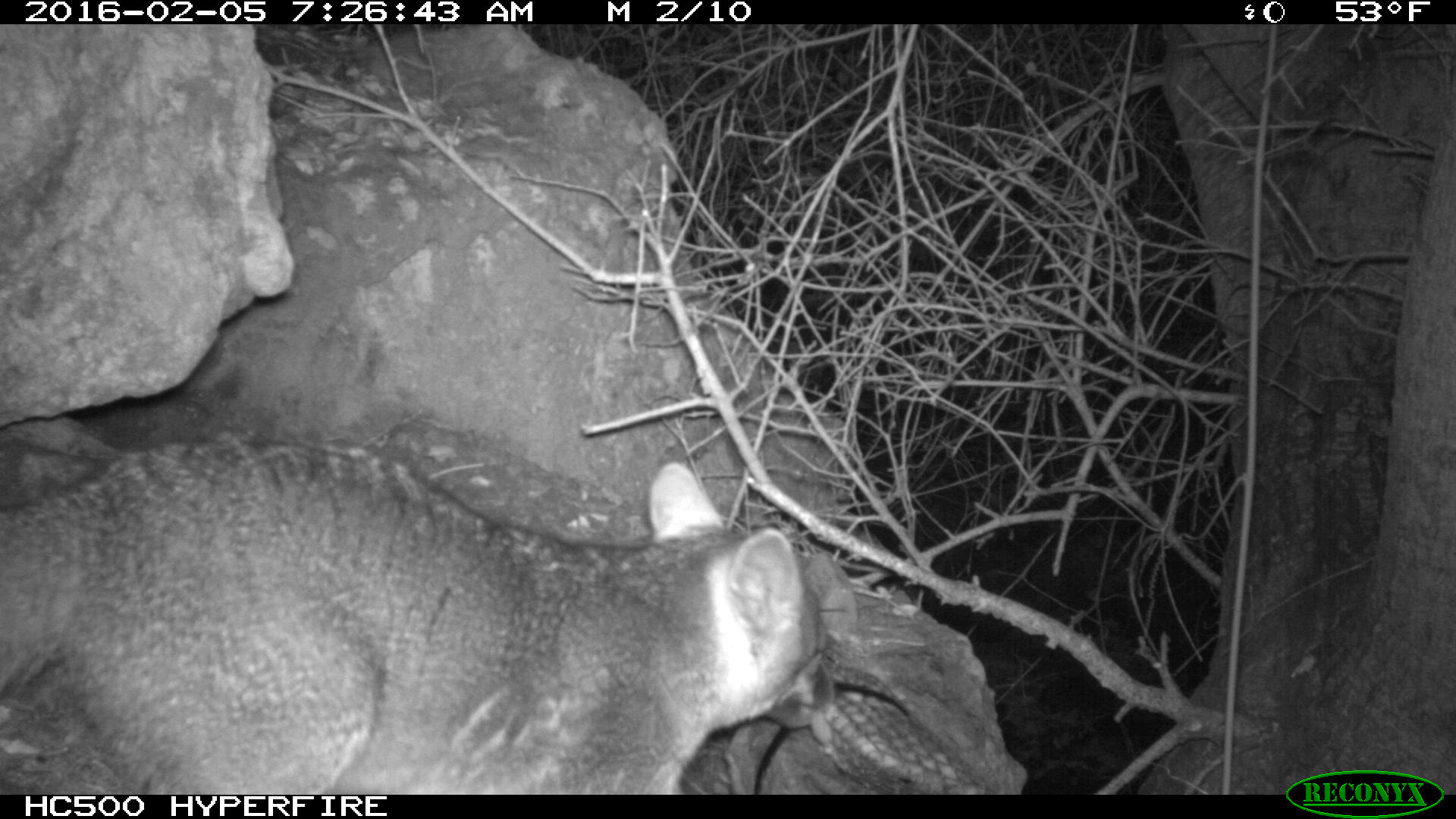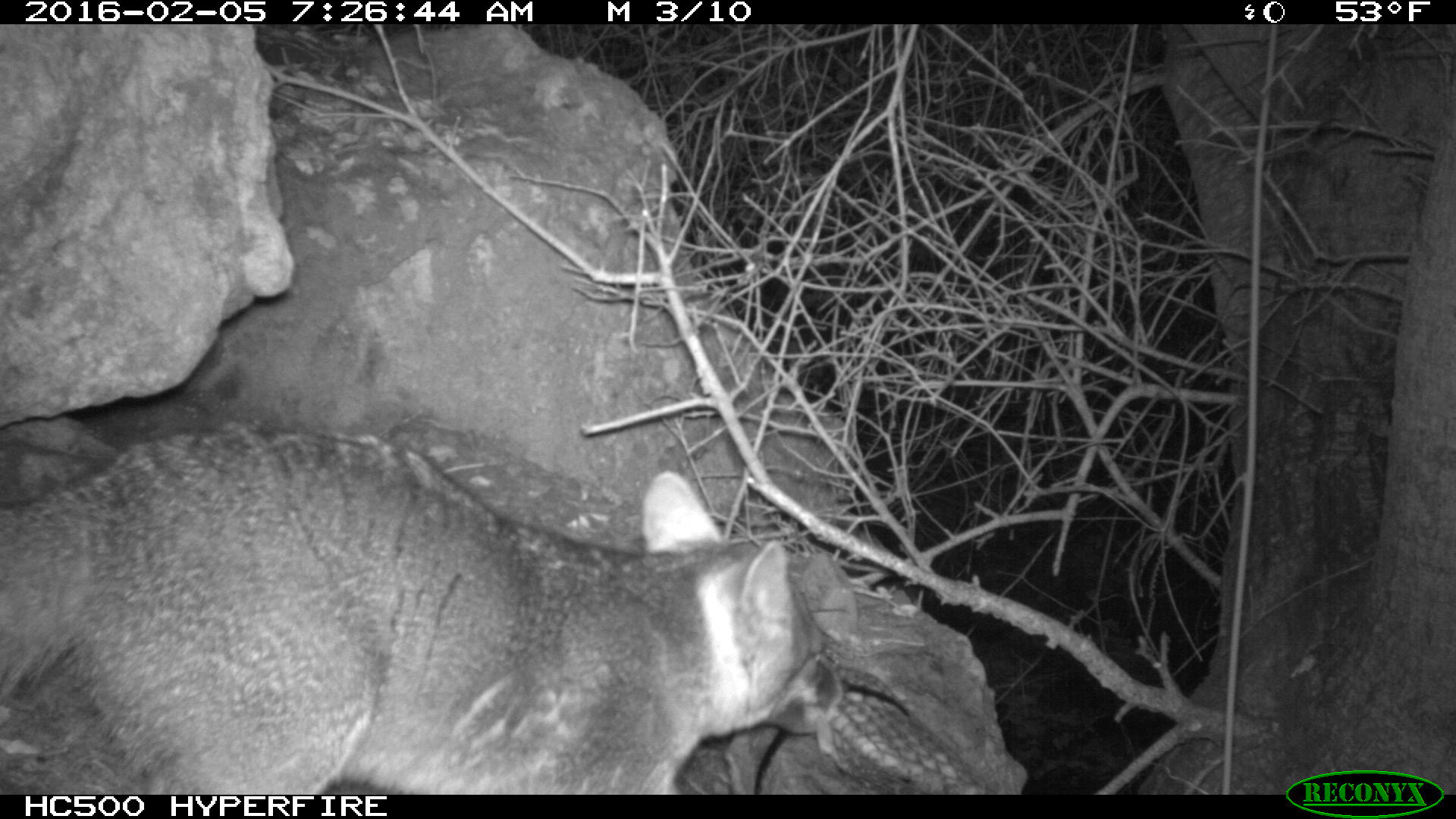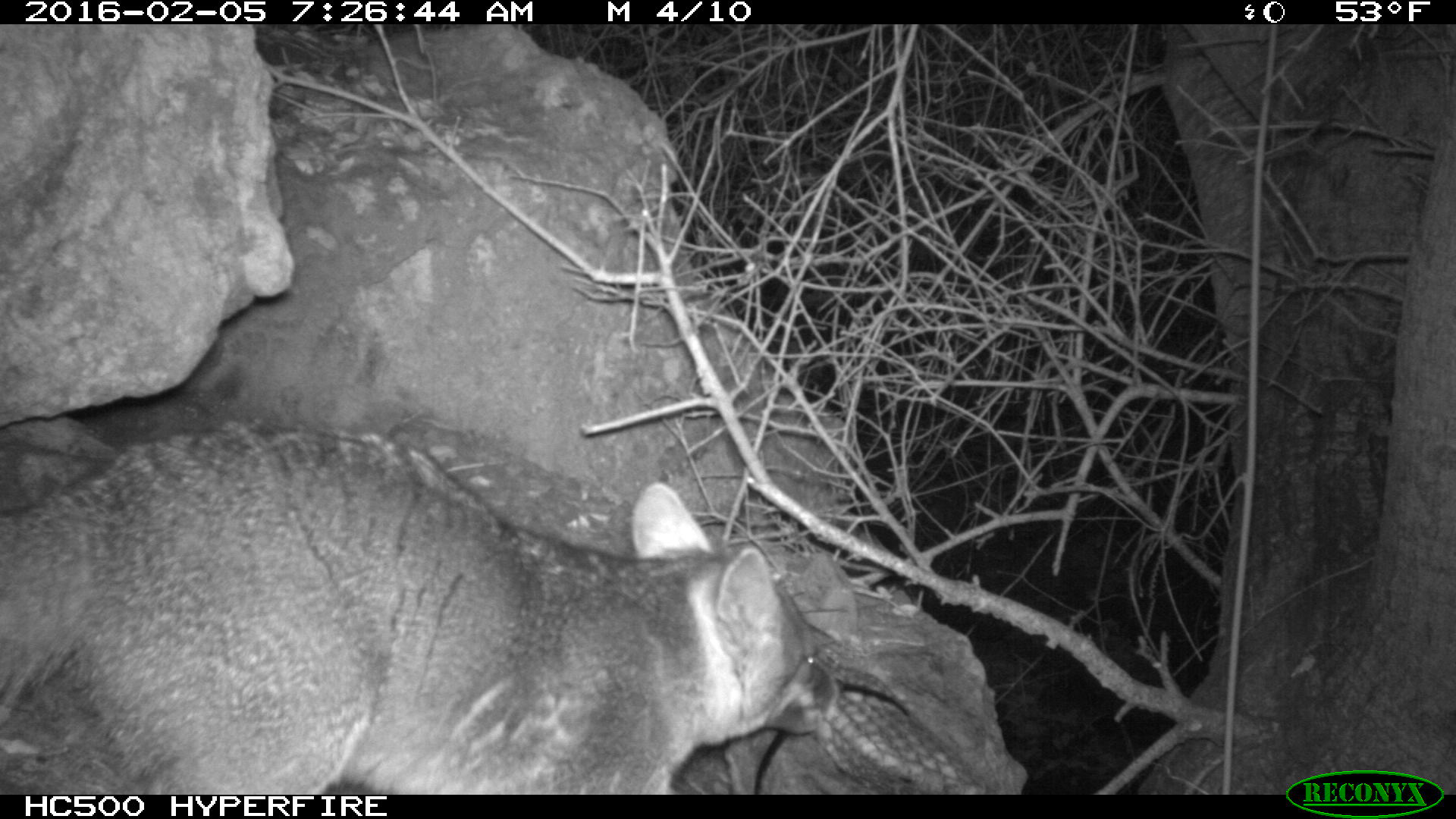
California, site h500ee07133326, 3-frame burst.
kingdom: Animalia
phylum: Chordata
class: Mammalia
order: Carnivora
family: Canidae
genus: Urocyon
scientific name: Urocyon littoralis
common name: island fox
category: fox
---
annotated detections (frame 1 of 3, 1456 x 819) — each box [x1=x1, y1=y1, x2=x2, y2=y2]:
fox: [x1=0, y1=428, x2=836, y2=794]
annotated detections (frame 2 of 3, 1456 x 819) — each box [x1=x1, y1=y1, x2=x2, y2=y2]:
fox: [x1=0, y1=428, x2=843, y2=794]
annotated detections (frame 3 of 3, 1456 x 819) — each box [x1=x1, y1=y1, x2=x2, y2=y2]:
fox: [x1=0, y1=421, x2=843, y2=794]